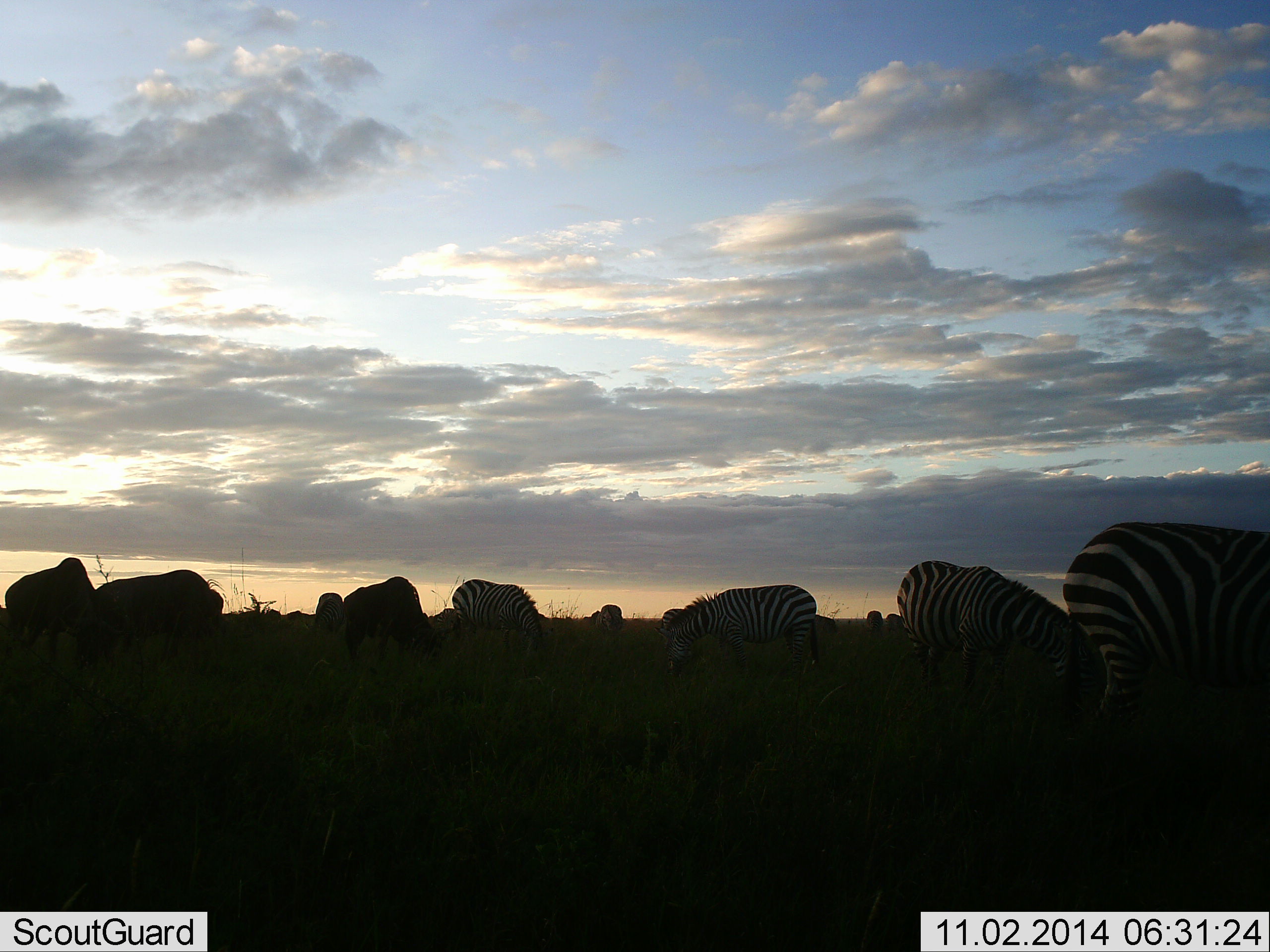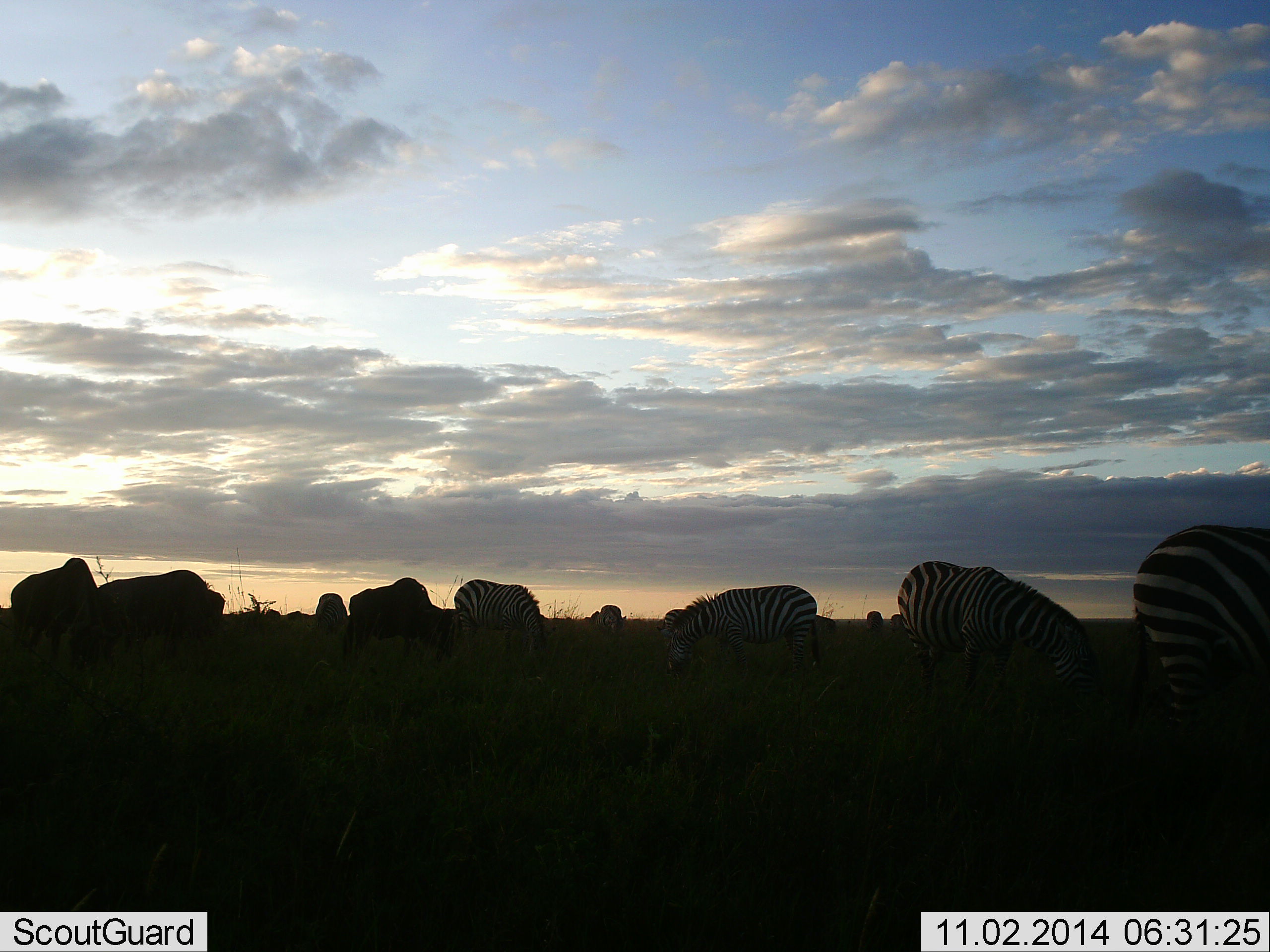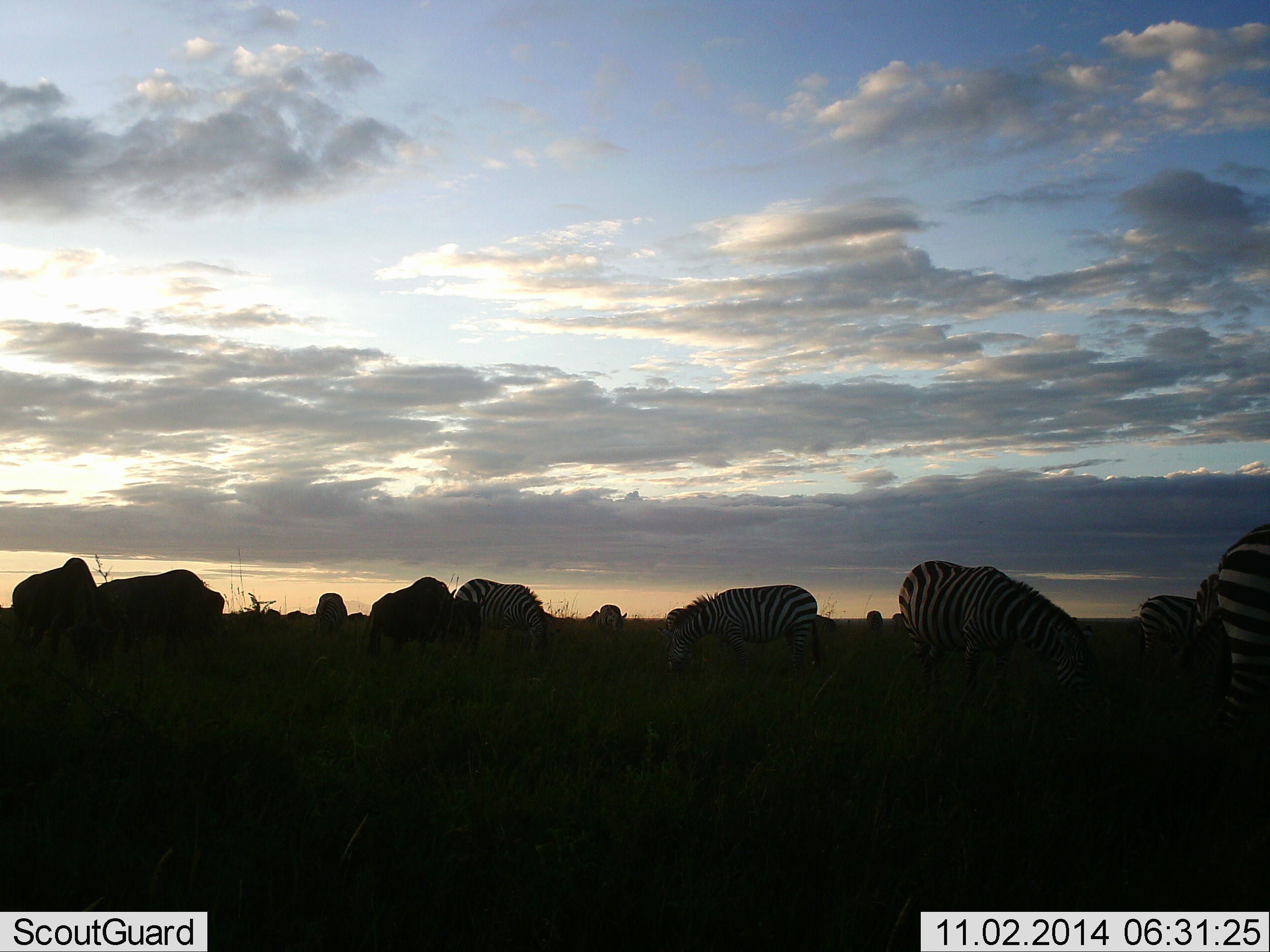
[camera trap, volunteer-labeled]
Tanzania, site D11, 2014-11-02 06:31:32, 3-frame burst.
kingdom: Animalia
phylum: Chordata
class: Mammalia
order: Artiodactyla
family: Bovidae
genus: Connochaetes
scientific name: Connochaetes taurinus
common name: blue wildebeest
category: wildebeest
Wildebeest (blue wildebeest) (Connochaetes taurinus), count 4. Behavior (volunteer vote fractions): standing 20%, resting 0%, moving 10%, interacting 0%. Young present (vote fraction): 0%. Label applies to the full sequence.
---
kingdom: Animalia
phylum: Chordata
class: Mammalia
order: Perissodactyla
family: Equidae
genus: Equus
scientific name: Equus quagga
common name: plains zebra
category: zebra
Zebra (plains zebra) (Equus quagga), count 8. Behavior (volunteer vote fractions): standing 21%, resting 0%, moving 7%, interacting 0%. Young present (vote fraction): 0%. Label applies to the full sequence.